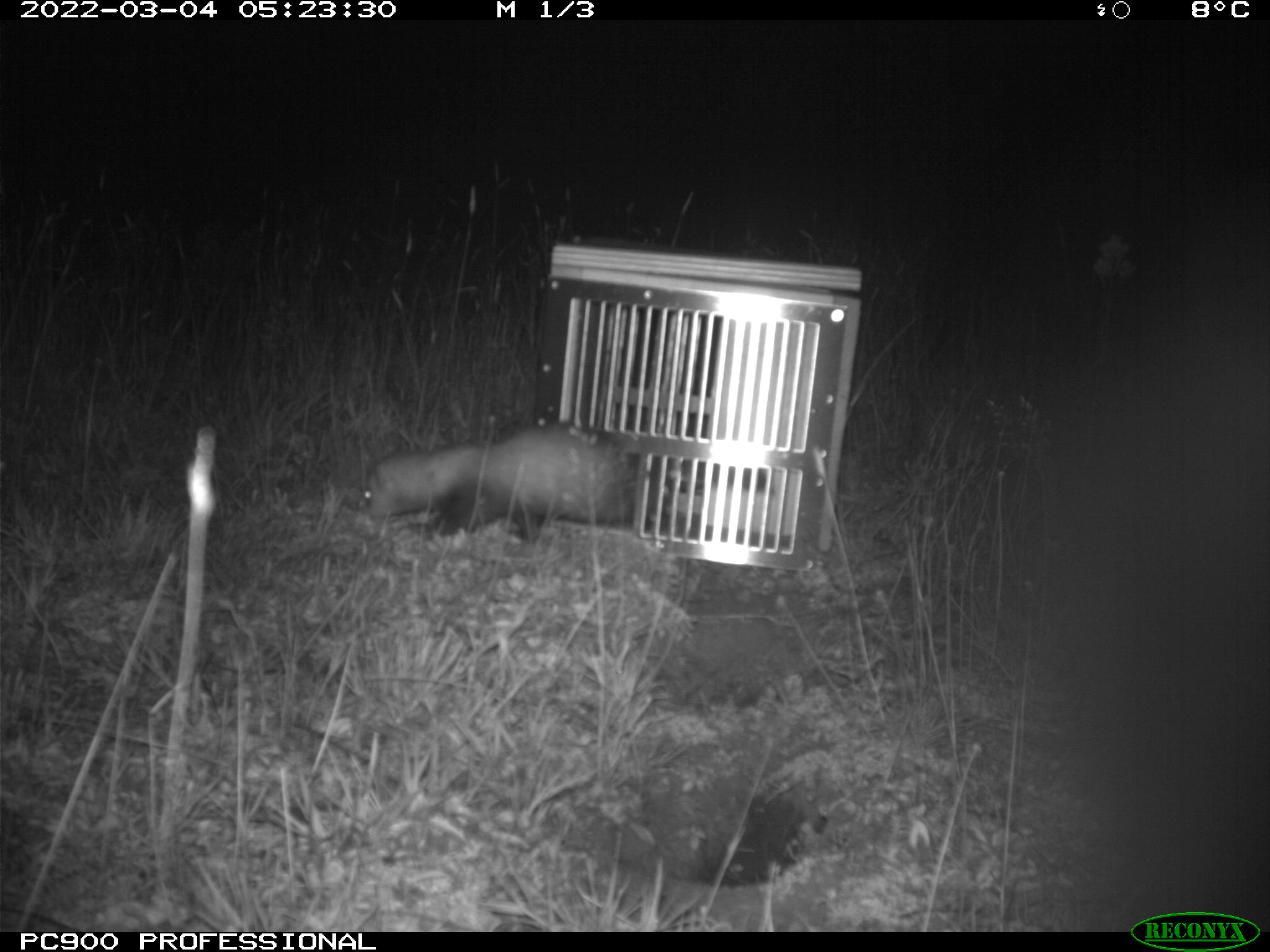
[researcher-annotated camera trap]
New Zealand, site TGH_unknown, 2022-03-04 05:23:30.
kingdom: Animalia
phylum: Chordata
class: Mammalia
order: Carnivora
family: Mustelidae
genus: Mustela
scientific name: Mustela furo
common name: ferret